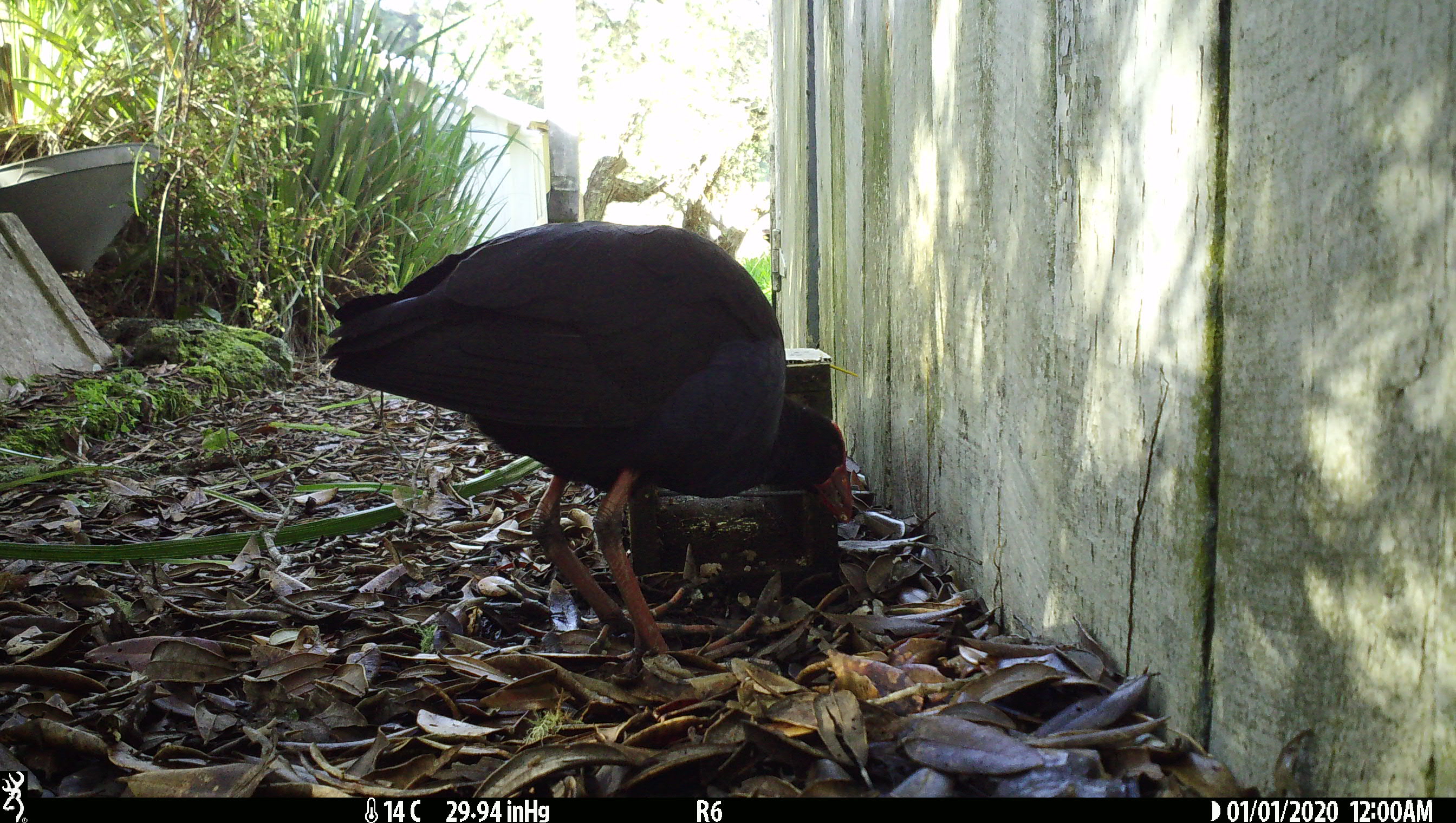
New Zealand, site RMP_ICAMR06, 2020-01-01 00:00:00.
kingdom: Animalia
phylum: Chordata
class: Aves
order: Gruiformes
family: Rallidae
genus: Porphyrio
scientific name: Porphyrio melanotus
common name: australasian swamphen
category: pukeko